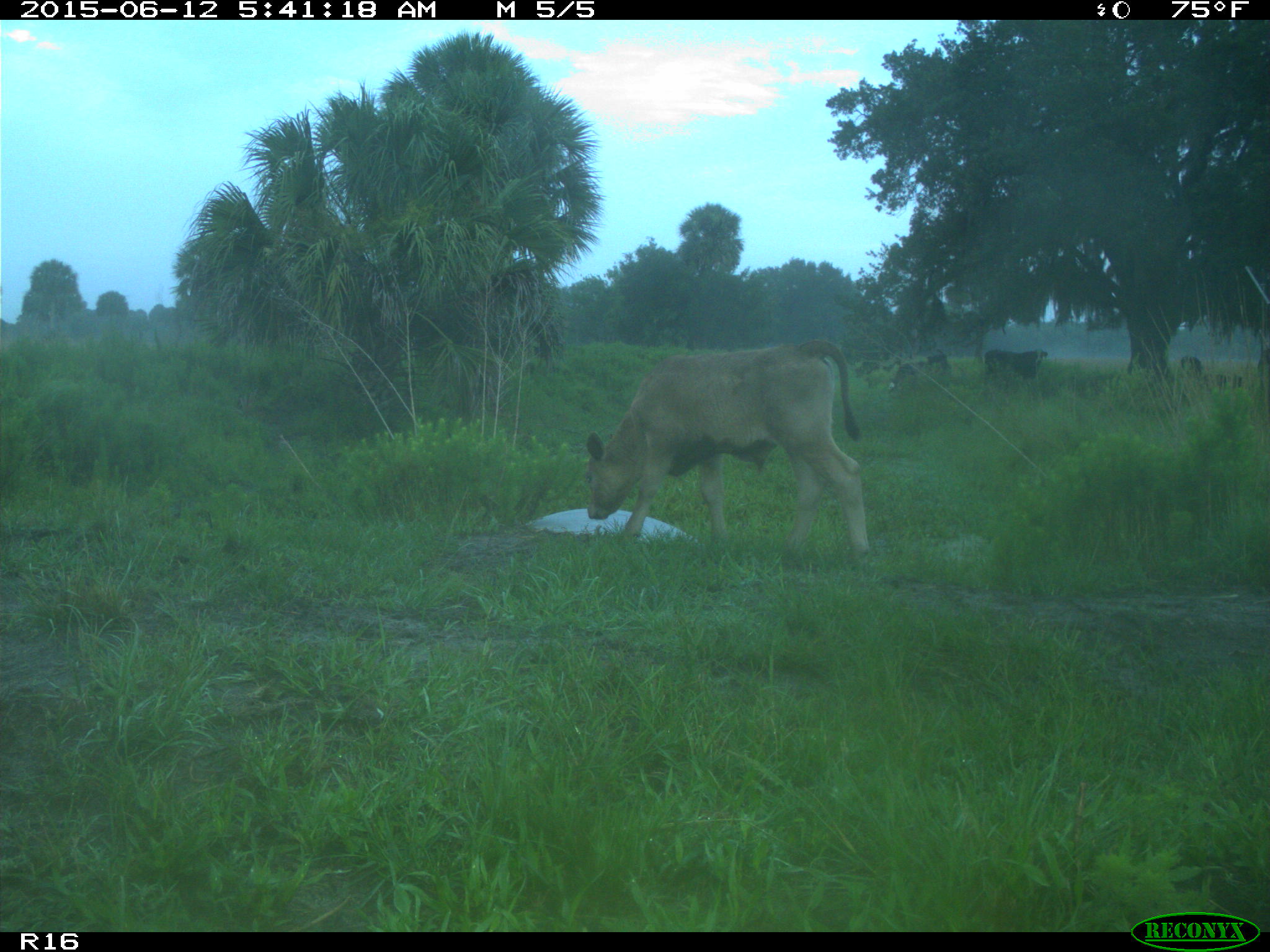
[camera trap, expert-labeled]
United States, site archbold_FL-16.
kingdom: Animalia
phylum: Chordata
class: Mammalia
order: Artiodactyla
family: Bovidae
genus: Bos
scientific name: Bos taurus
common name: domestic cow